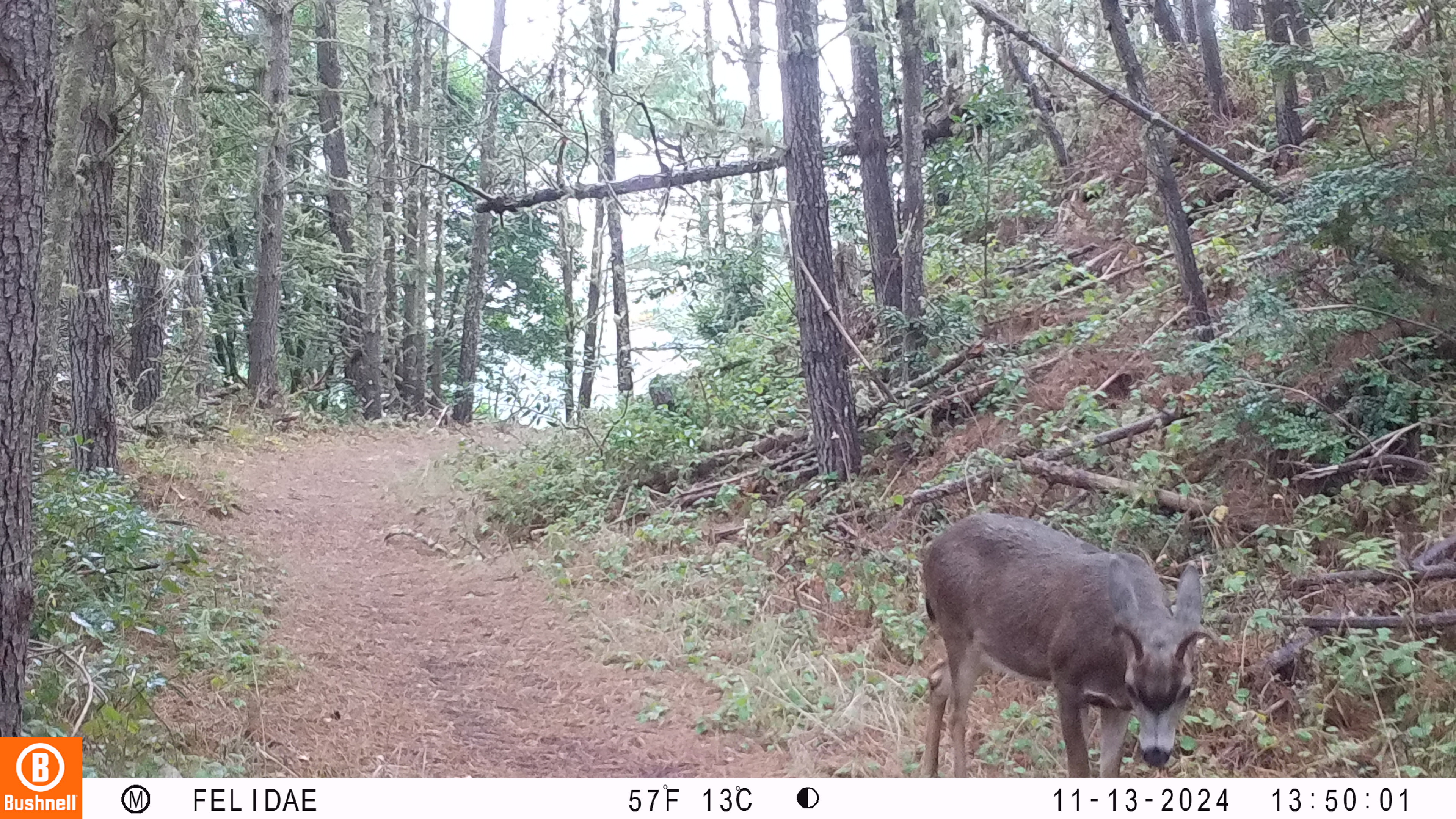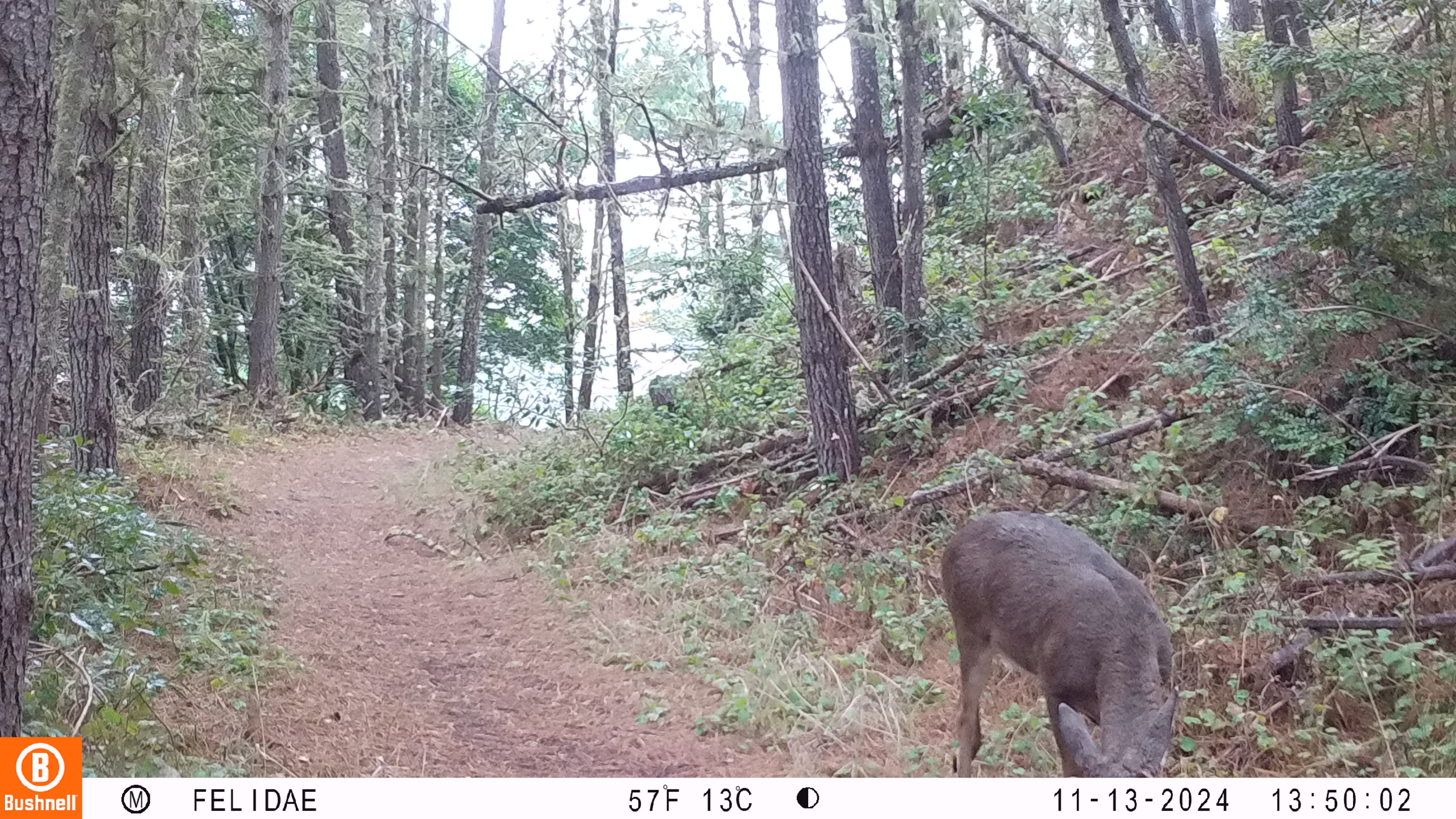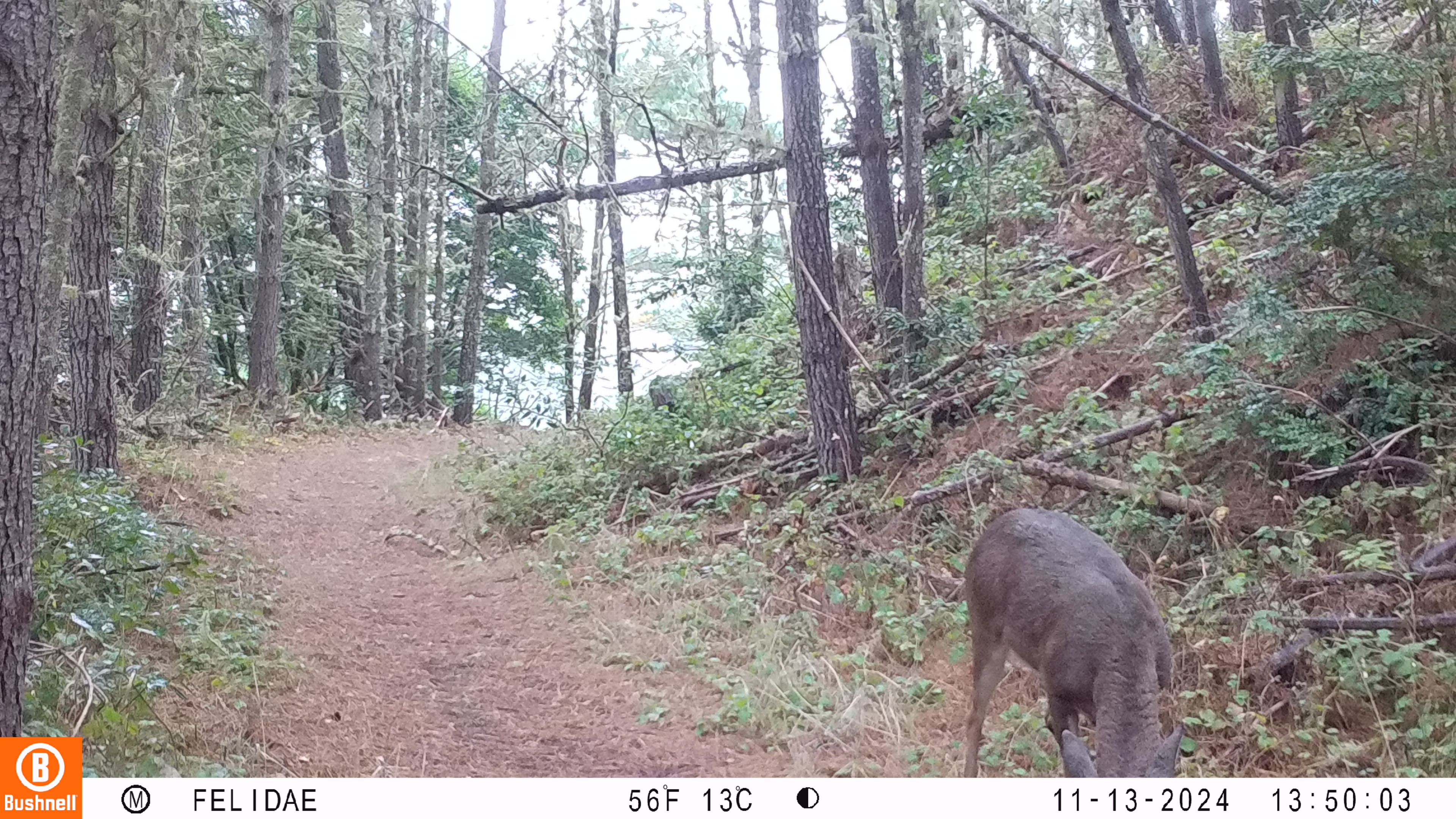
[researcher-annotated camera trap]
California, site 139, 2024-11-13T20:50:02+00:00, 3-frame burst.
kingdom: Animalia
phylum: Chordata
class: Mammalia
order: Artiodactyla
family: Cervidae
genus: Odocoileus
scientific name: Odocoileus hemionus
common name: mule deer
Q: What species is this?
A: Mule deer (Odocoileus hemionus).